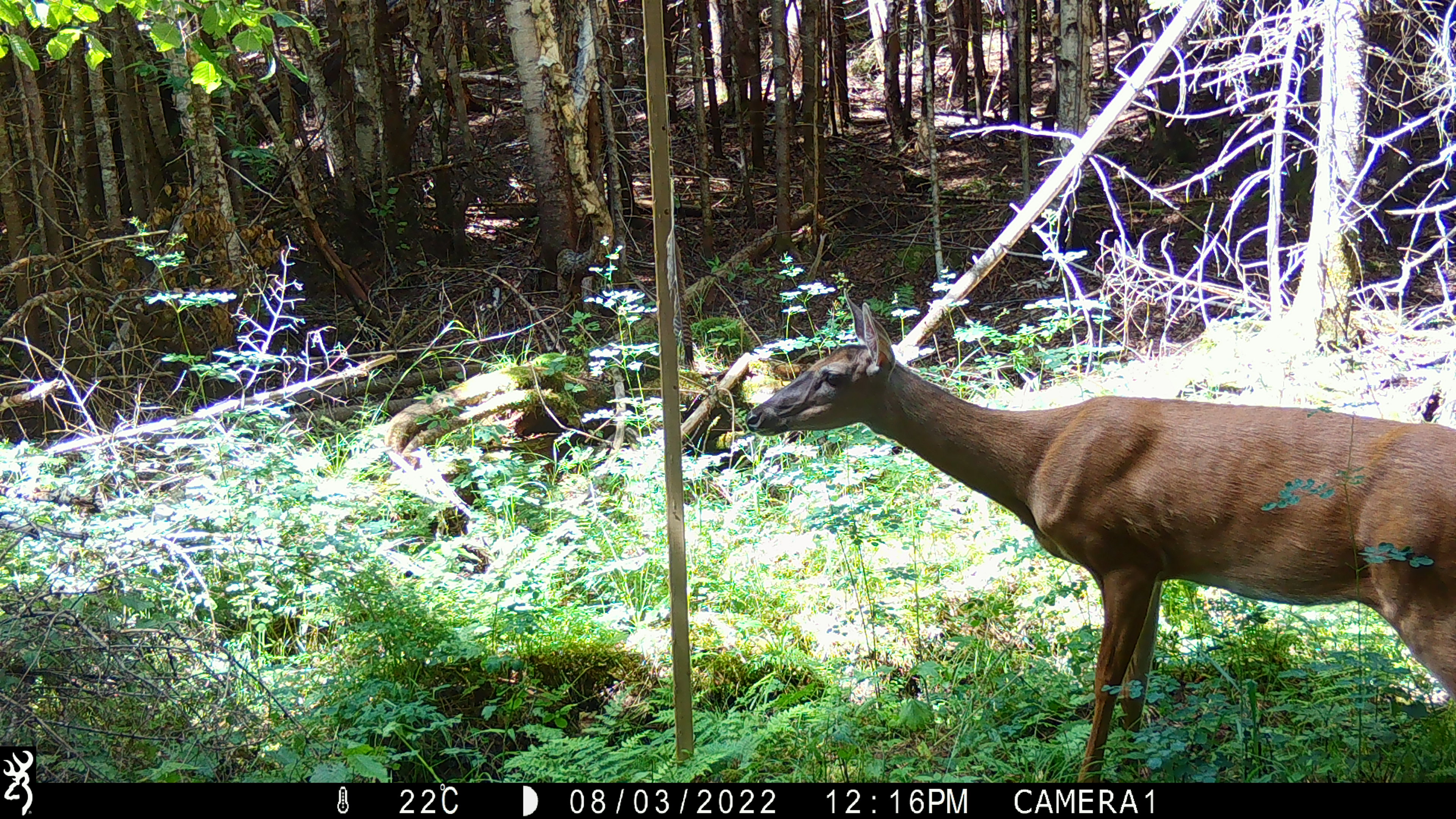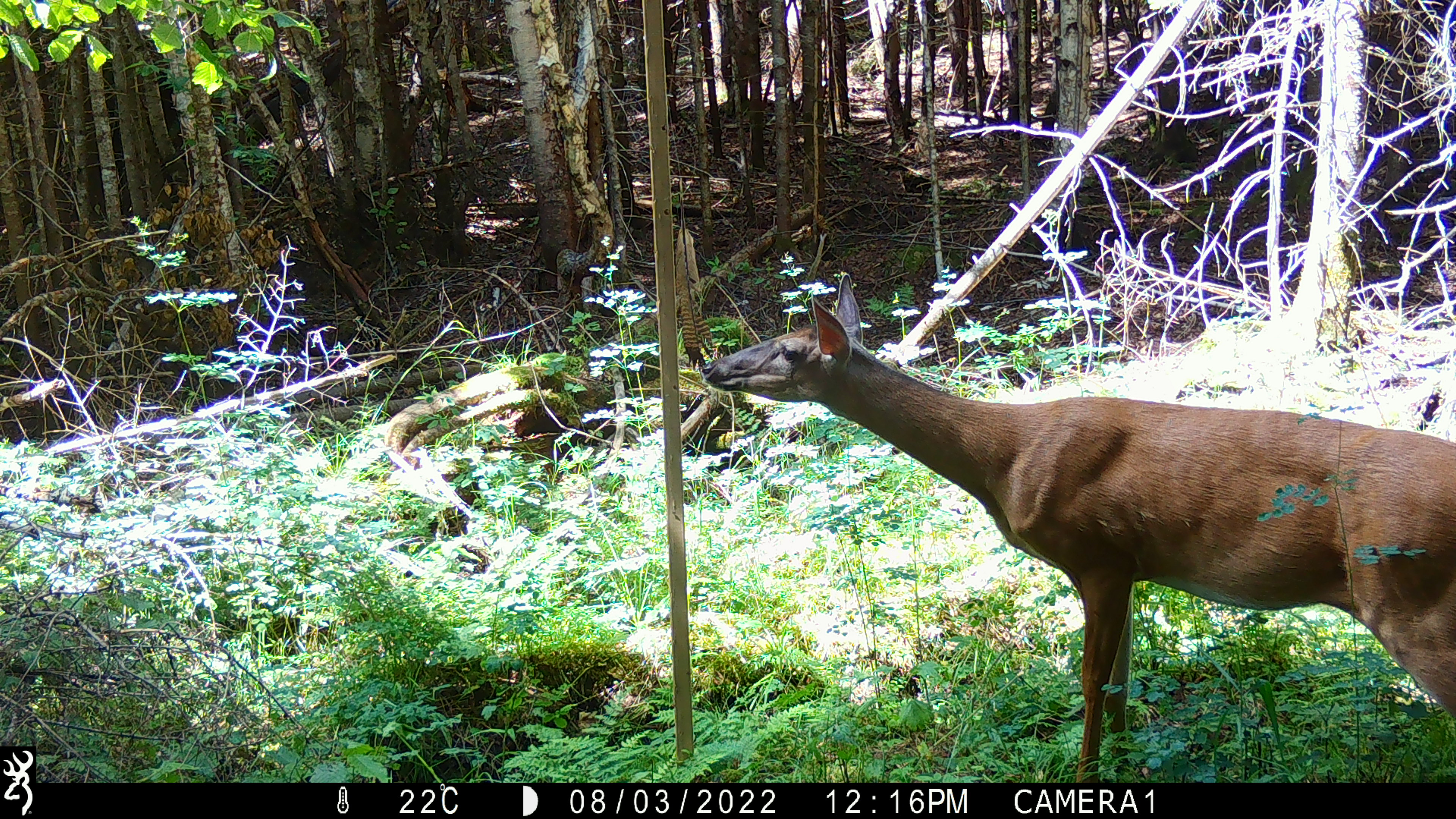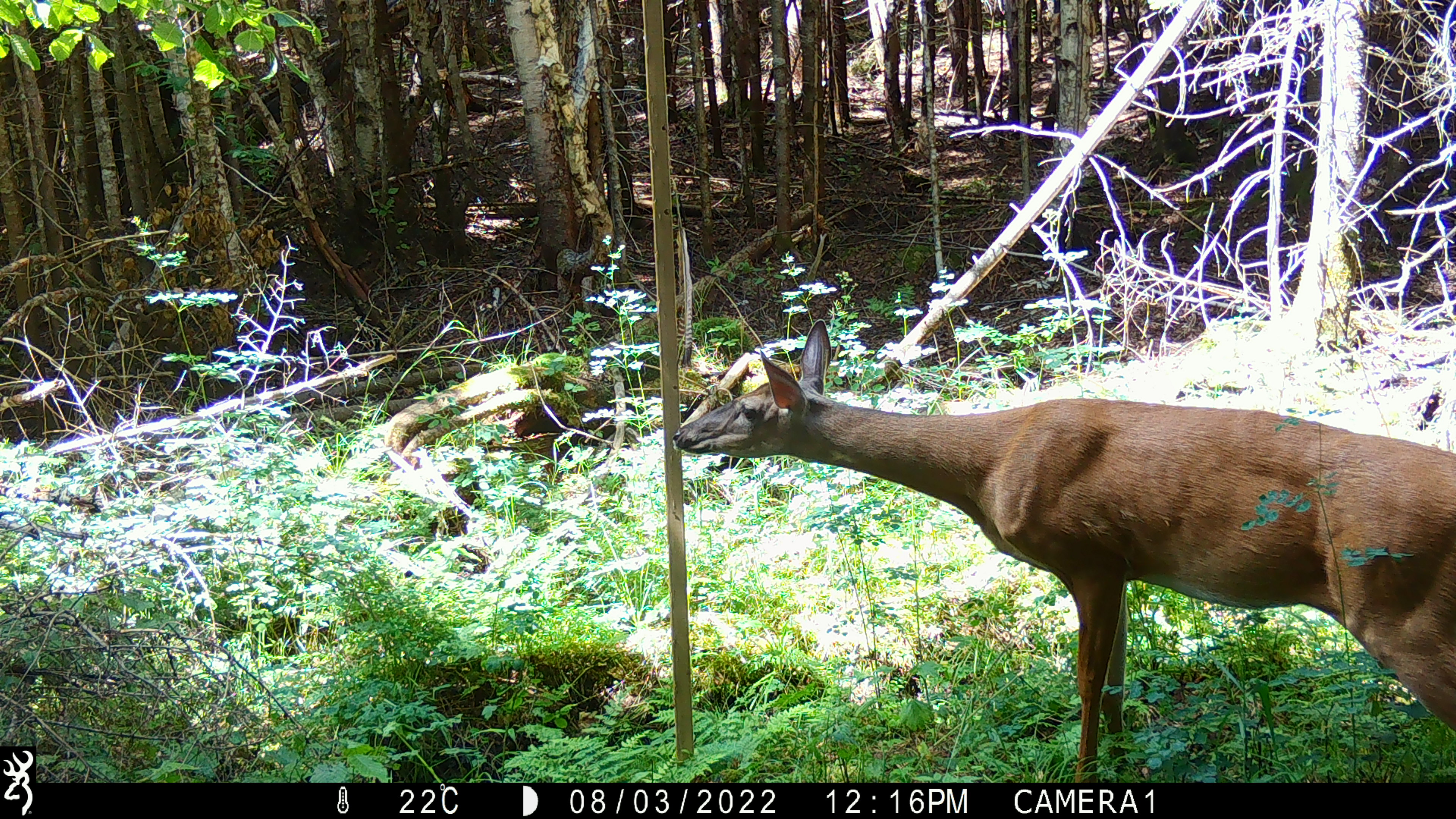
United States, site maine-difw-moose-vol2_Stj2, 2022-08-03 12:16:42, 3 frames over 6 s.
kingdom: Animalia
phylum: Chordata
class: Mammalia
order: Artiodactyla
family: Cervidae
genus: Odocoileus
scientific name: Odocoileus virginianus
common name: white-tailed deer